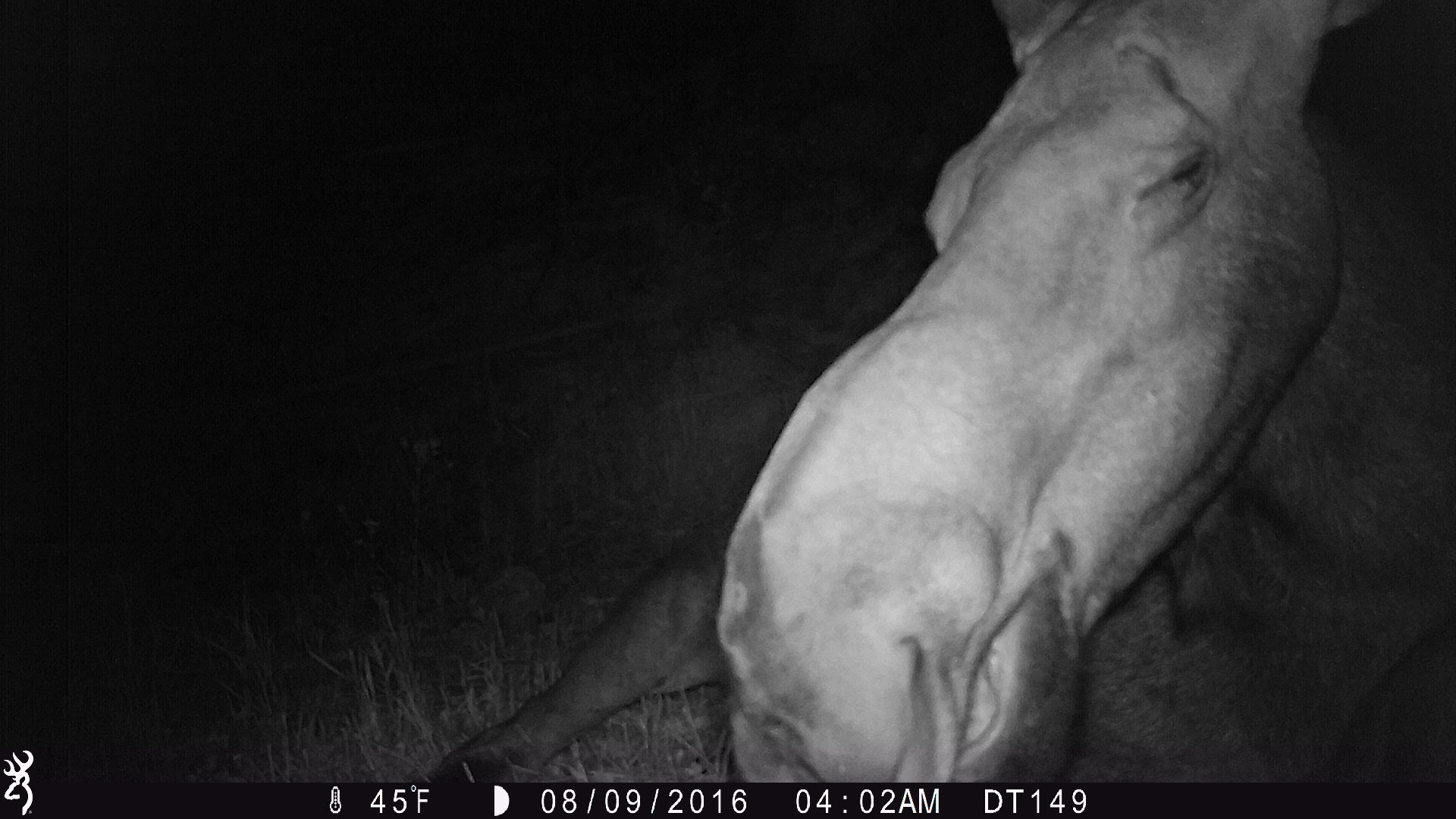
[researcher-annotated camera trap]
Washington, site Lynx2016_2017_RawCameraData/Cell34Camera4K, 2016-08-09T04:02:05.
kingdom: Animalia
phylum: Chordata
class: Mammalia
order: Artiodactyla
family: Cervidae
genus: Alces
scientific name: Alces alces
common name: moose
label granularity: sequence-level